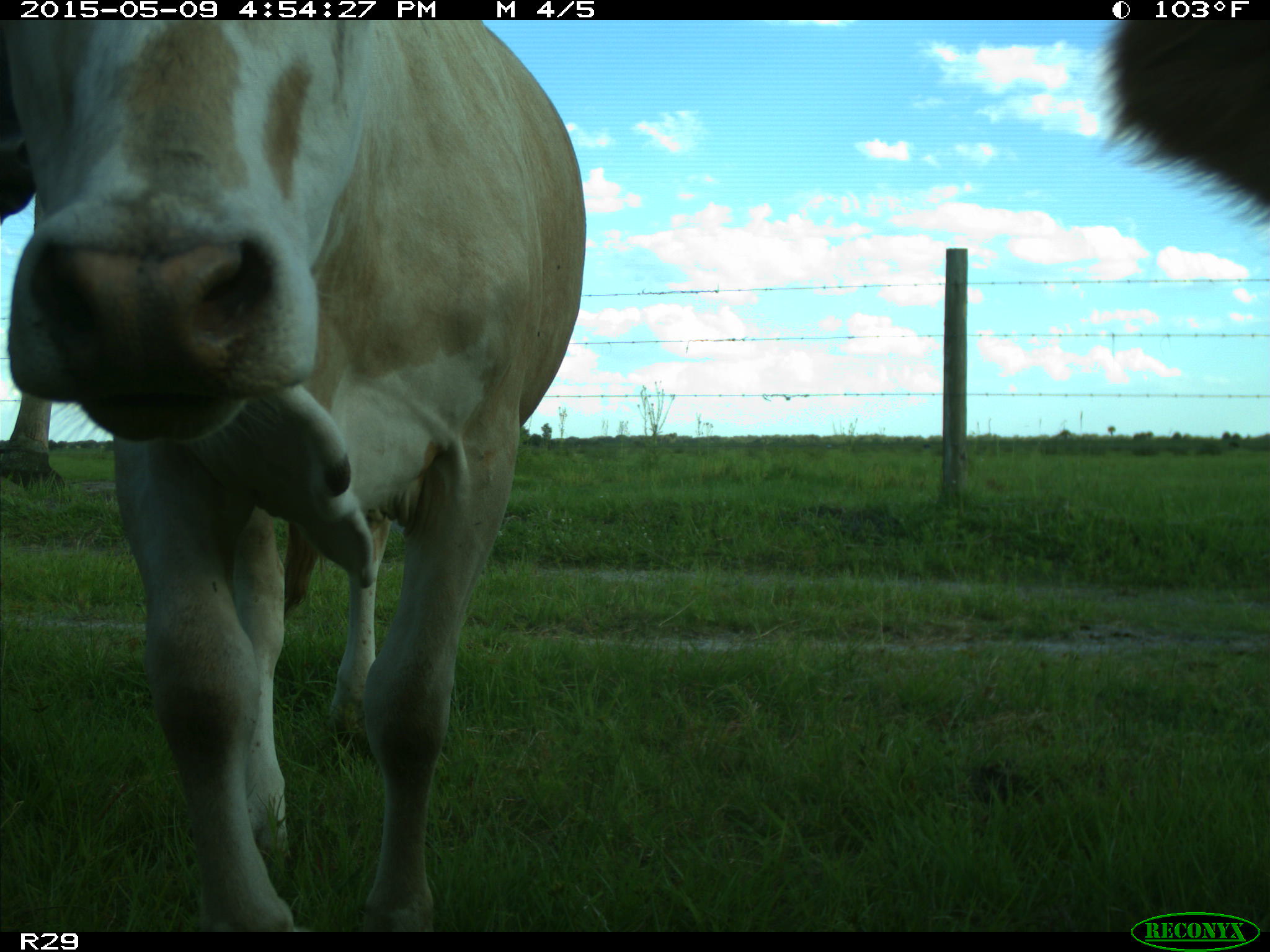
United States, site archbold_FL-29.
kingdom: Animalia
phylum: Chordata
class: Mammalia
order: Artiodactyla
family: Bovidae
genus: Bos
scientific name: Bos taurus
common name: domestic cow